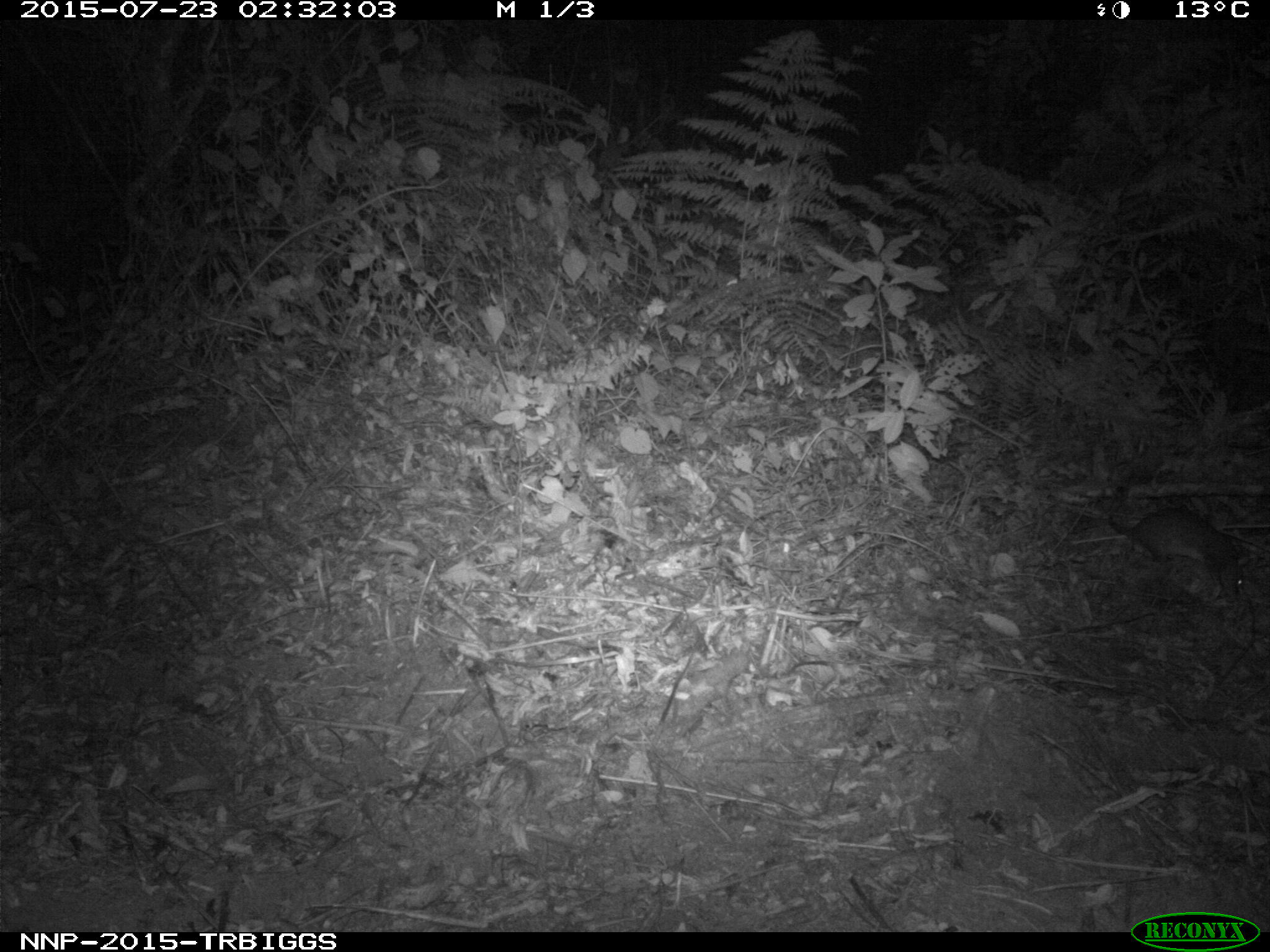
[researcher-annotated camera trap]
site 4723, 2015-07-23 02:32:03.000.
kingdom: Animalia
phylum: Chordata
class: Mammalia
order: Rodentia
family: Nesomyidae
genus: Cricetomys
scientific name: Cricetomys gambianus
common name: african giant pouched rat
Cricetomys gambianus (african giant pouched rat), count 1.